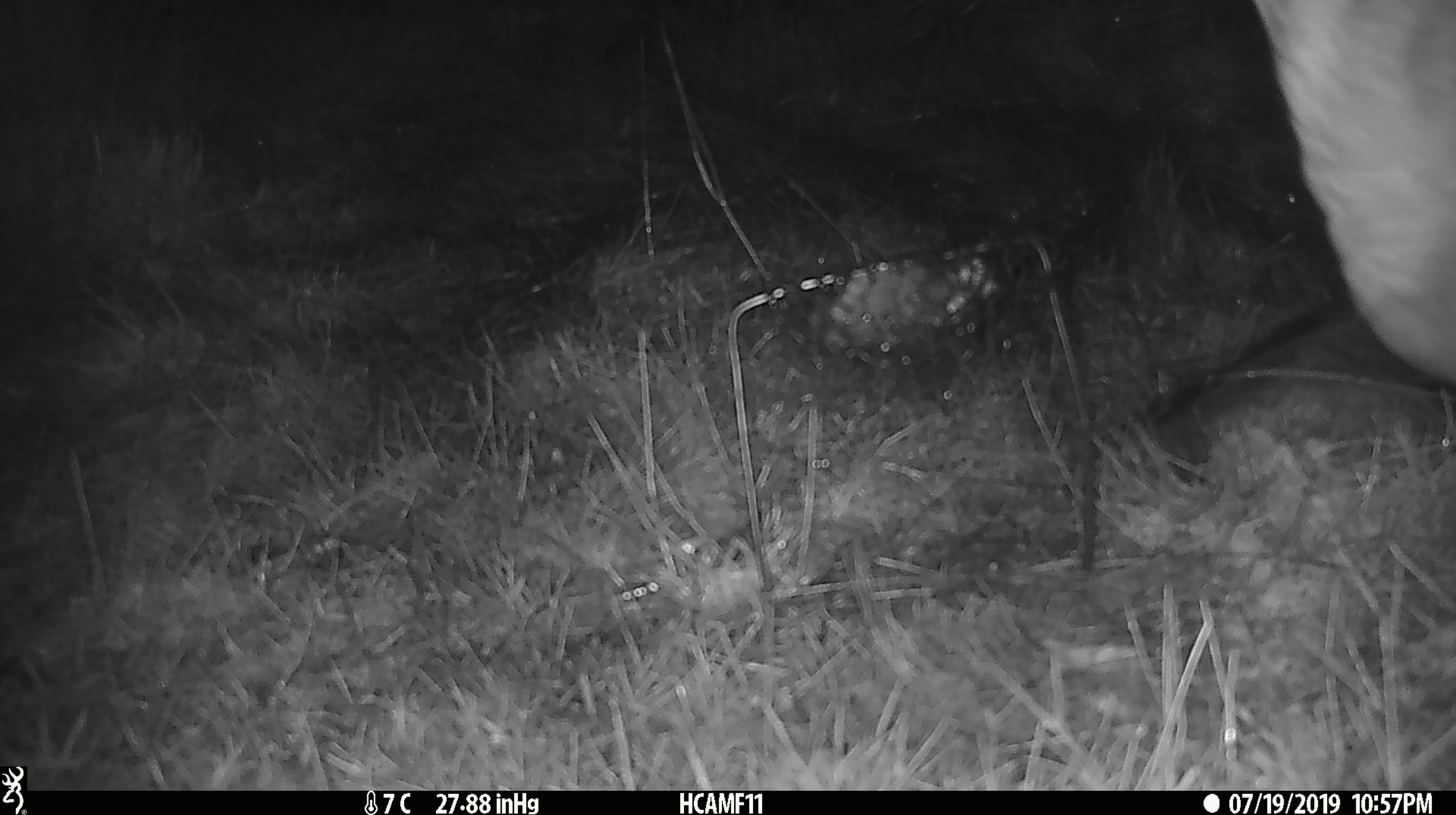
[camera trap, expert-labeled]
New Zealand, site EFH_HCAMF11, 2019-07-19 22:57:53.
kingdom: Animalia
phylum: Chordata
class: Mammalia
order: Artiodactyla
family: Bovidae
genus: Bos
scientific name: Bos taurus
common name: domestic cow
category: cow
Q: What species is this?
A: Cow (domestic cow) (Bos taurus).